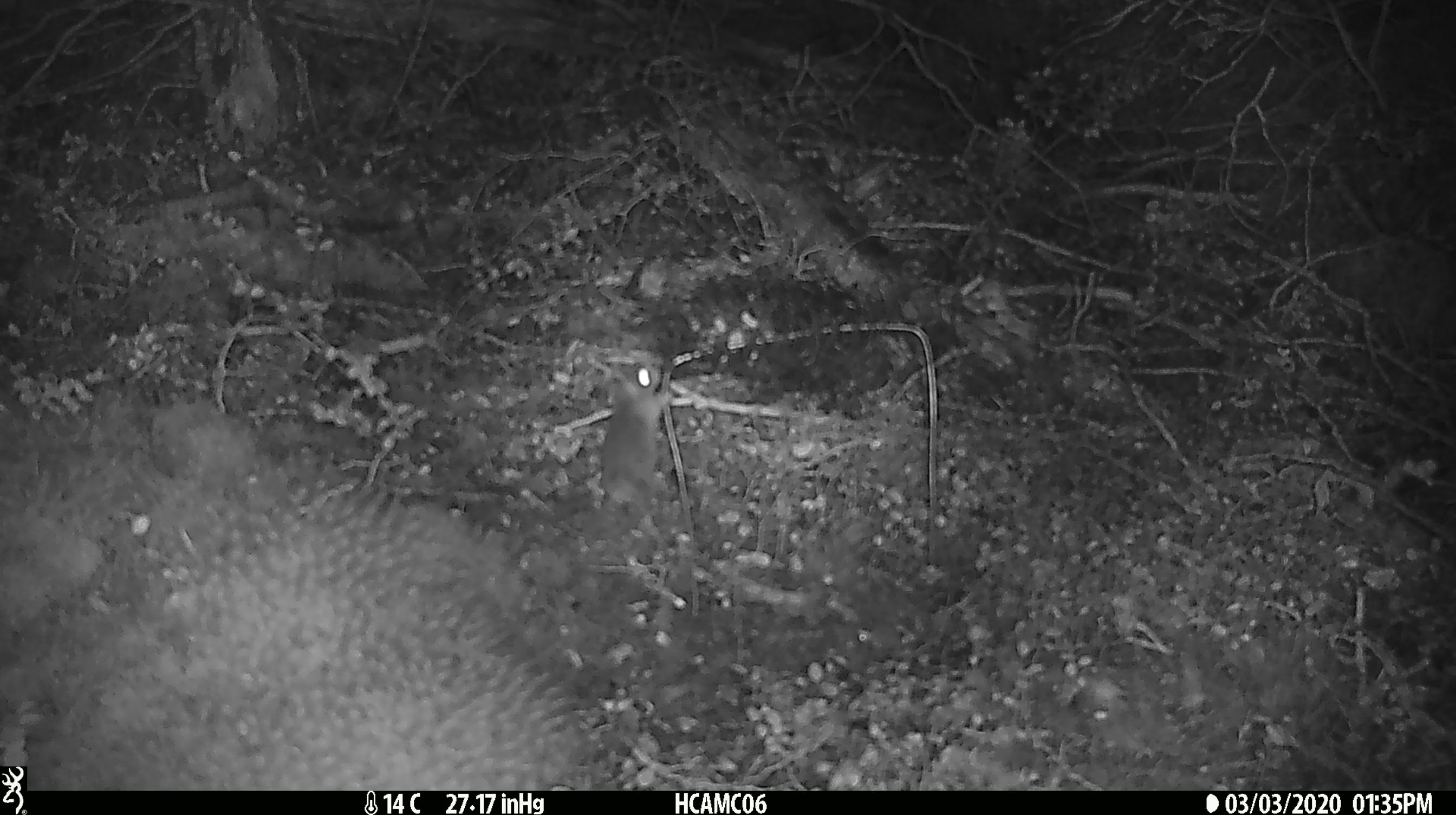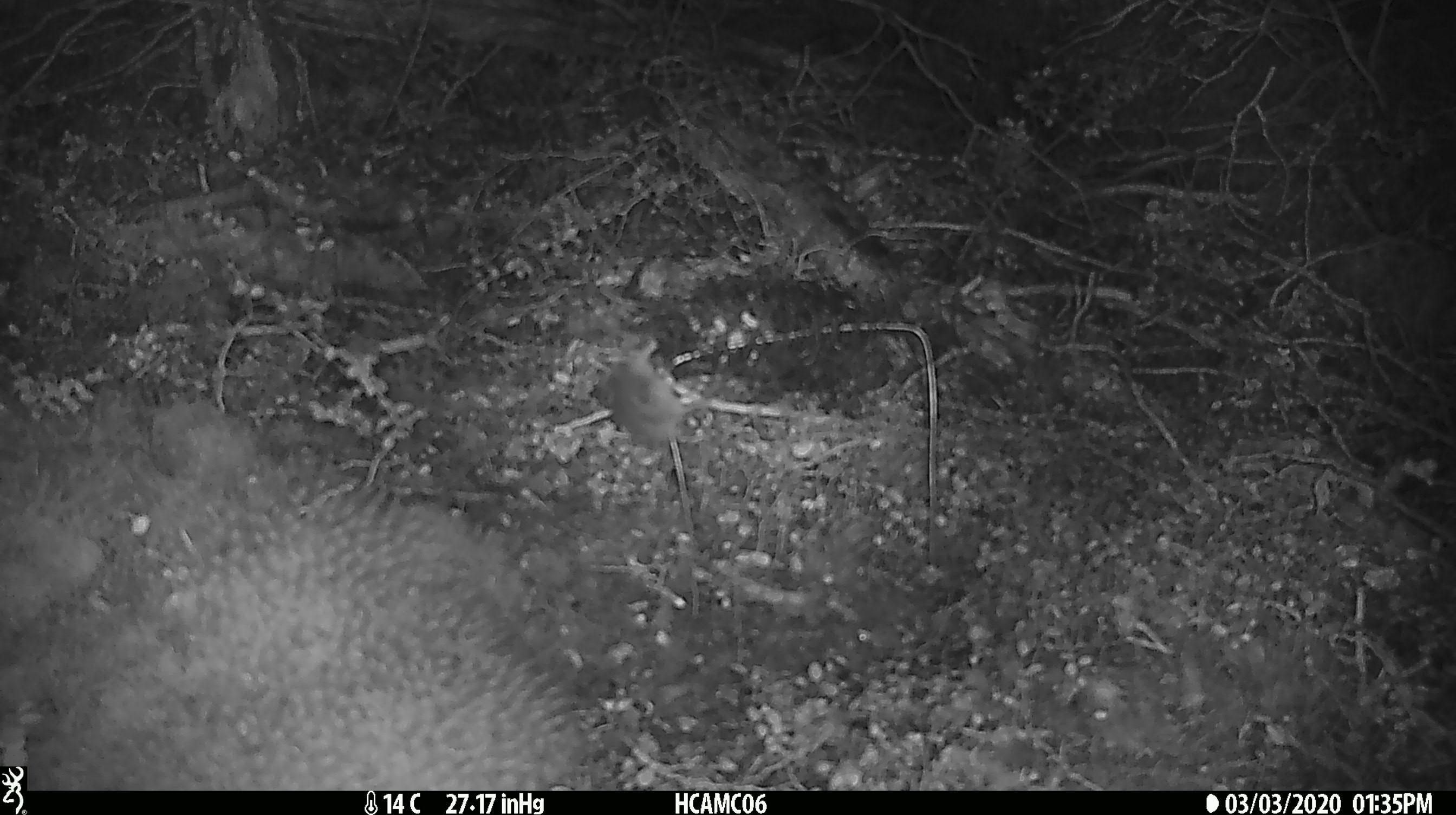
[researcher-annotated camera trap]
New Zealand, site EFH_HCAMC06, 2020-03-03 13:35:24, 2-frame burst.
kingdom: Animalia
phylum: Chordata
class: Mammalia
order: Rodentia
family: Muridae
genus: Mus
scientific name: Mus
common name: mouse